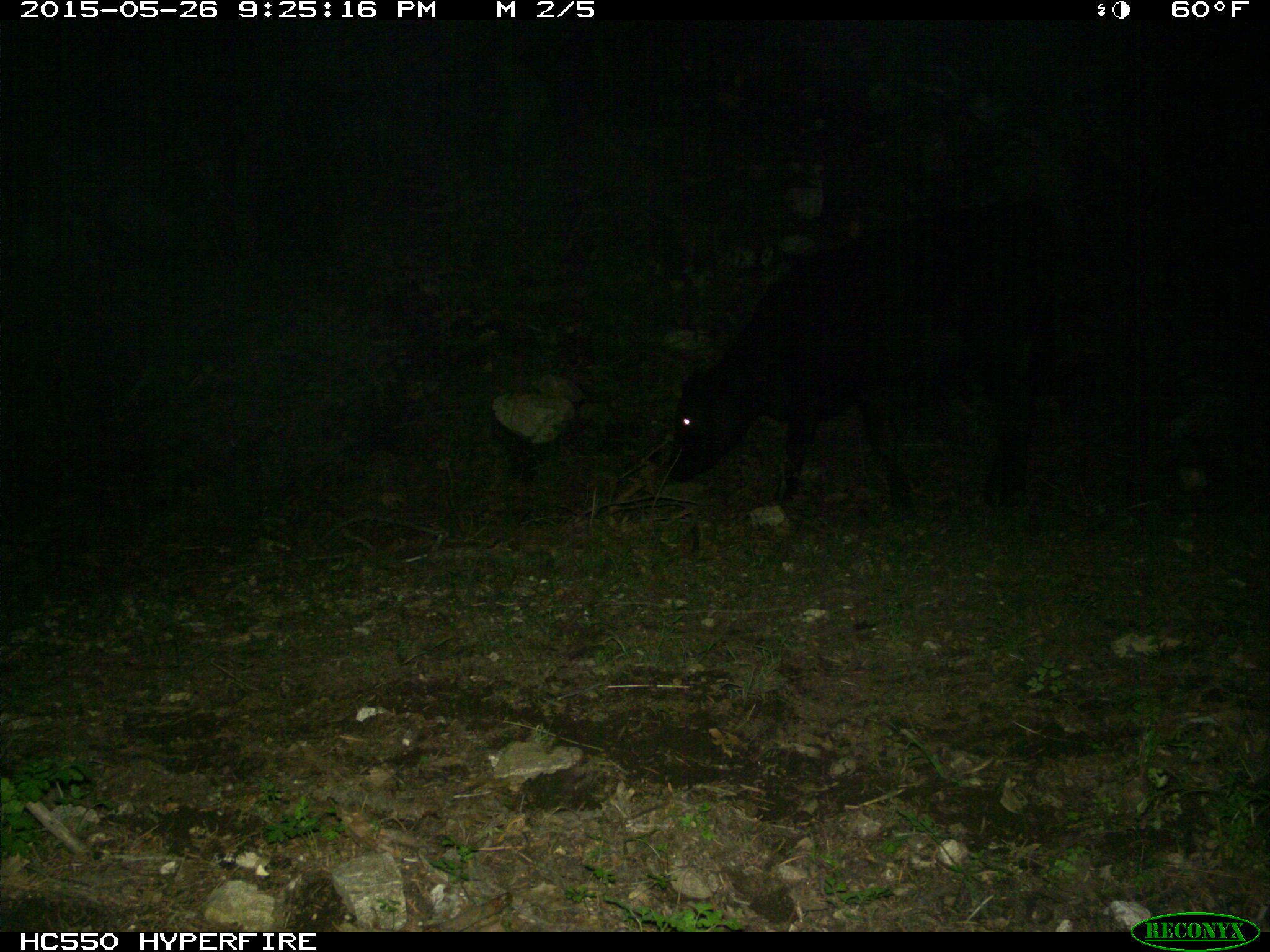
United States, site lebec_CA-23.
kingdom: Animalia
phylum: Chordata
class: Mammalia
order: Artiodactyla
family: Bovidae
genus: Bos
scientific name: Bos taurus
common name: domestic cow